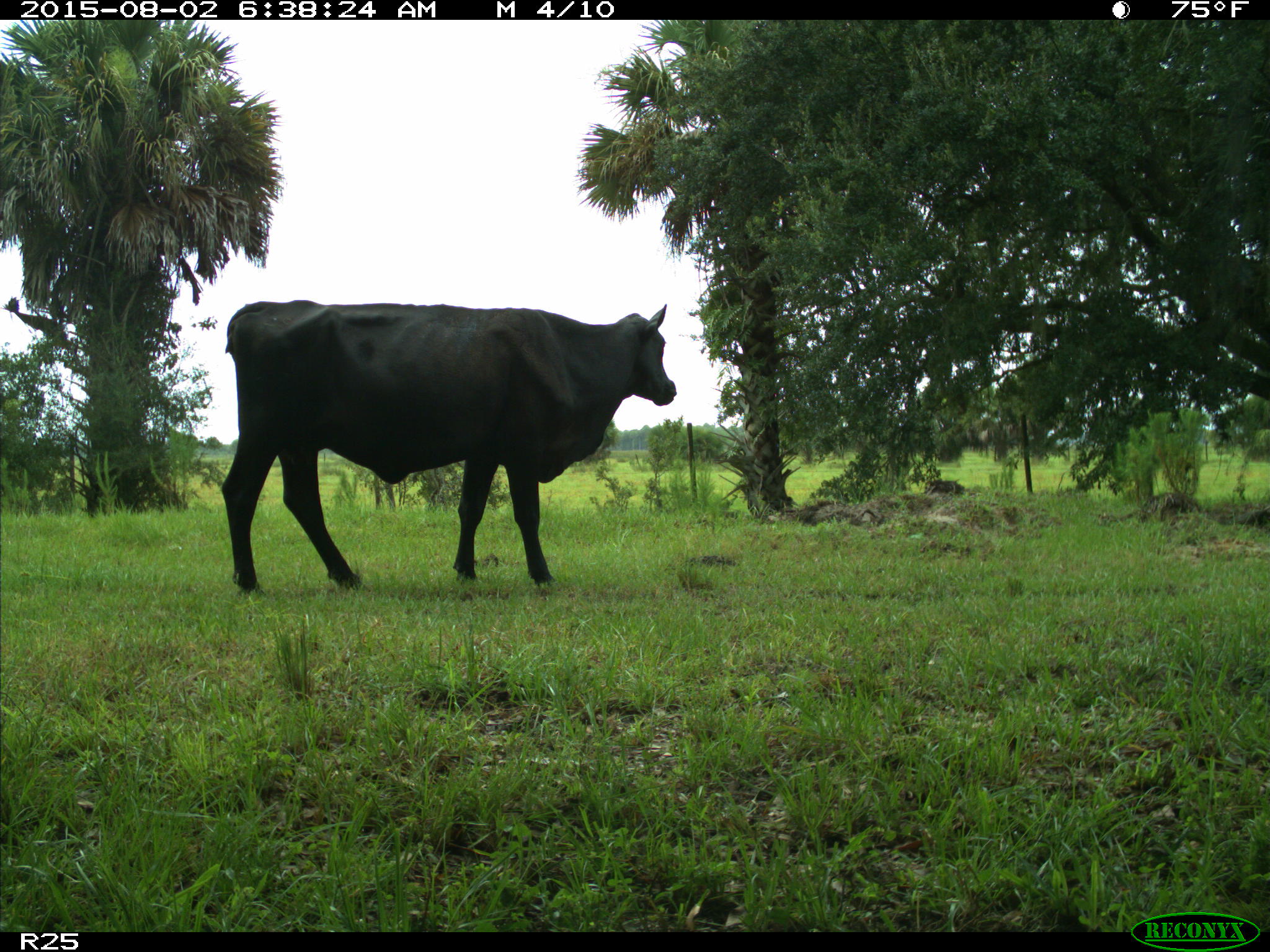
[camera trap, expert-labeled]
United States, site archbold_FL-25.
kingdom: Animalia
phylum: Chordata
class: Mammalia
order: Artiodactyla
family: Bovidae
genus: Bos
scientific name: Bos taurus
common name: domestic cow